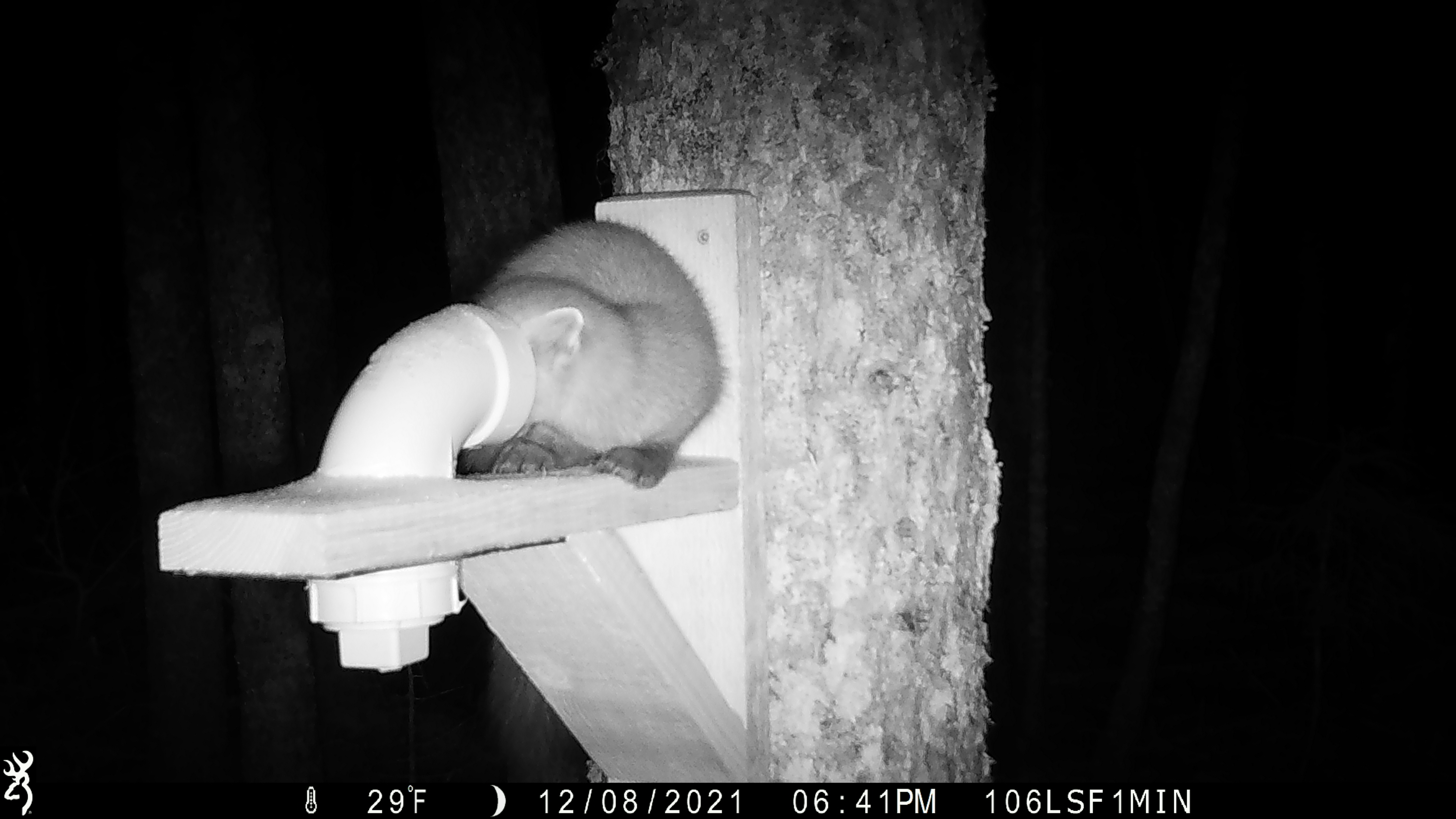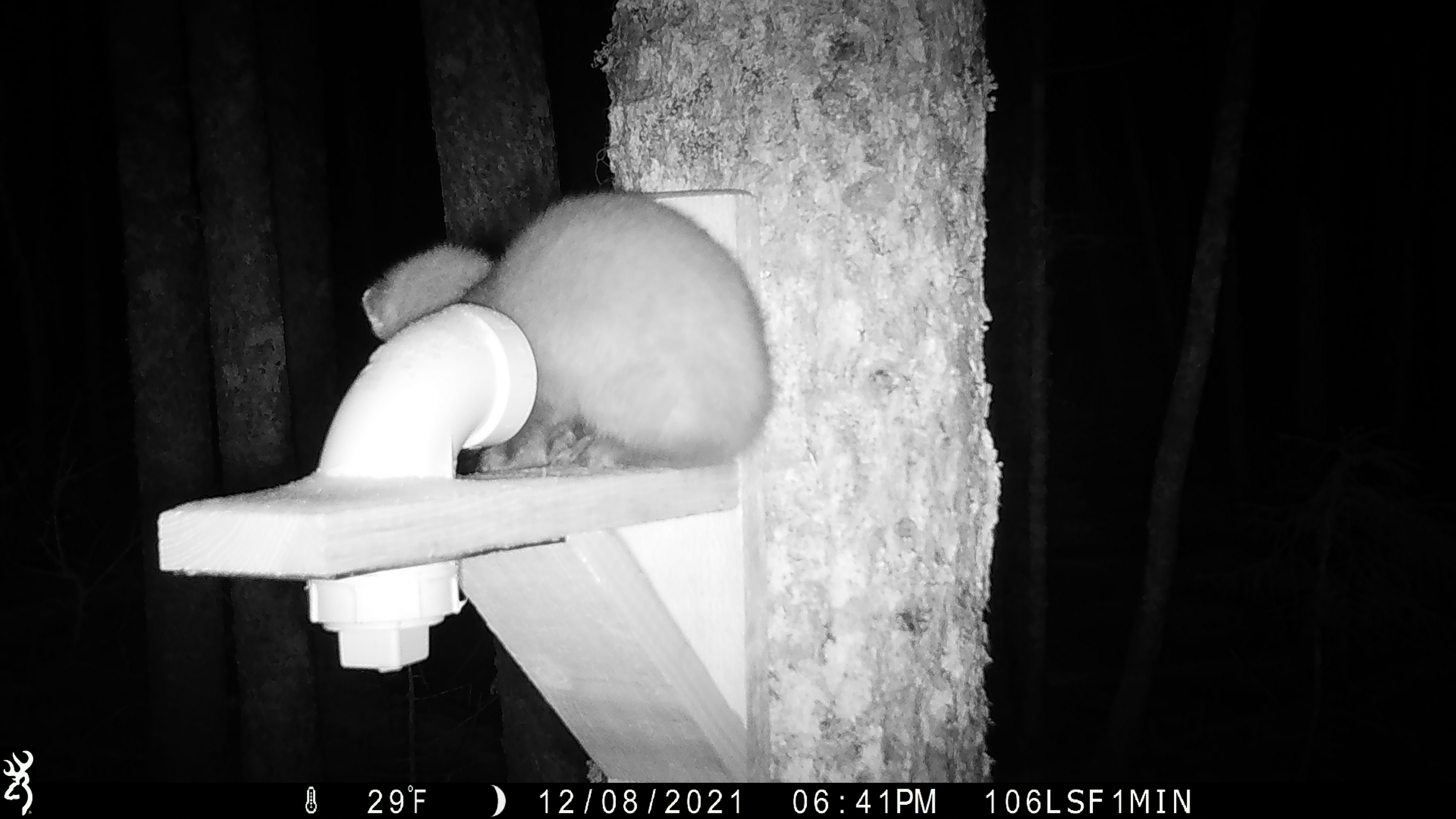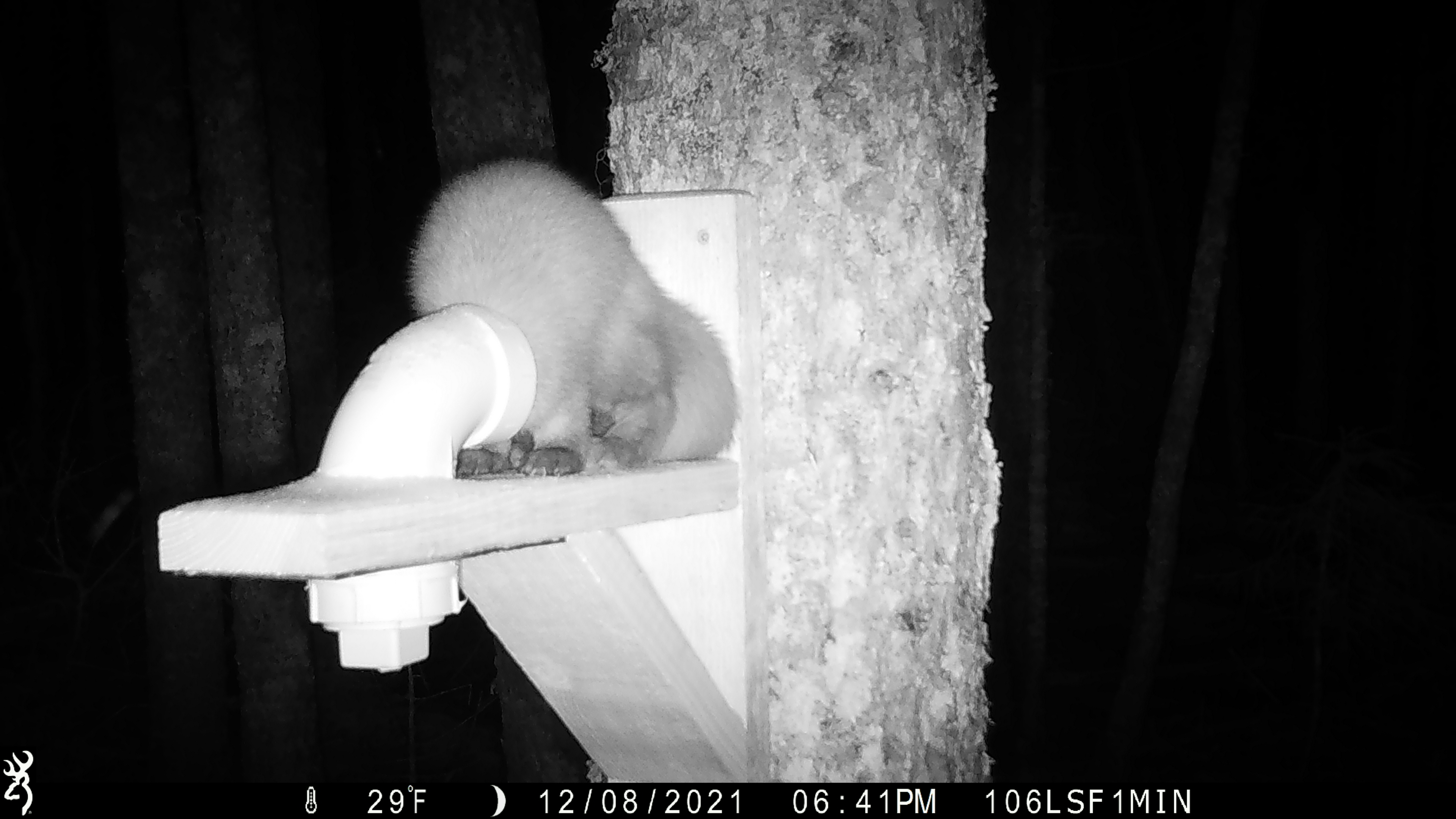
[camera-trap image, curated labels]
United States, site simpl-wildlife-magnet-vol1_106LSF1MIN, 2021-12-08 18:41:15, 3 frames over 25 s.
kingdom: Animalia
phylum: Chordata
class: Mammalia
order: Carnivora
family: Mustelidae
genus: Martes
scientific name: Martes americana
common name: american marten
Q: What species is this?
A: American marten (Martes americana).